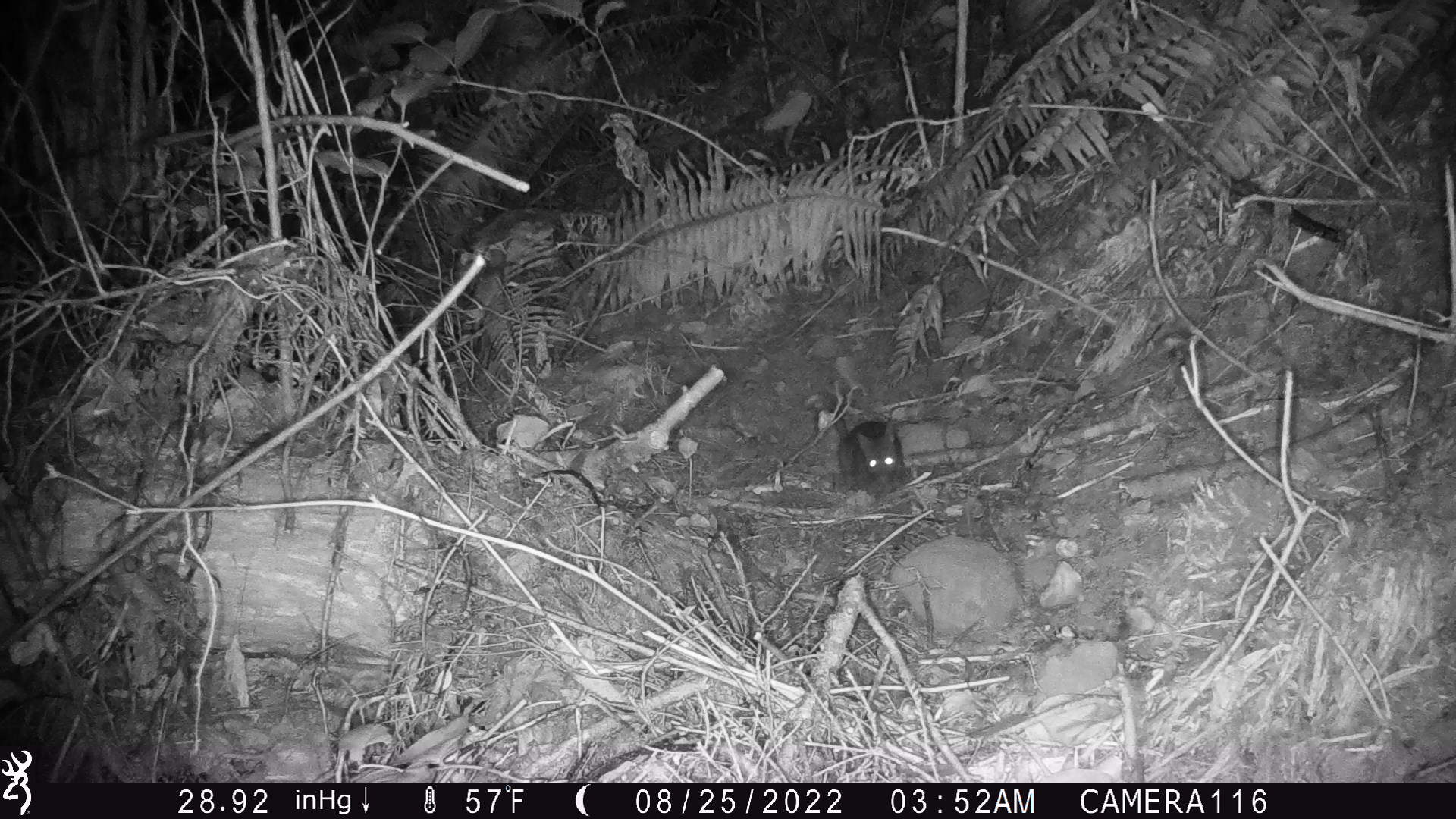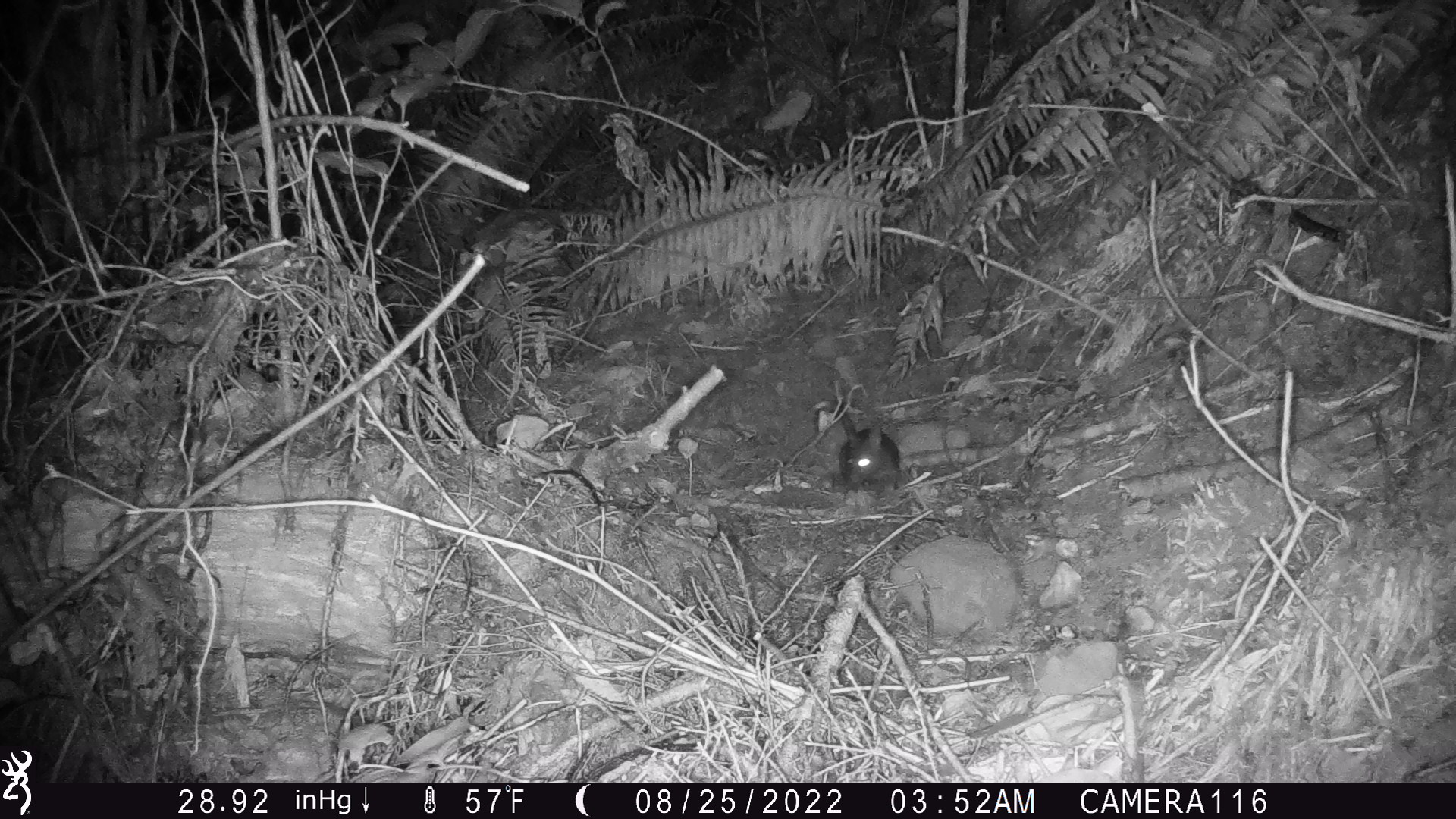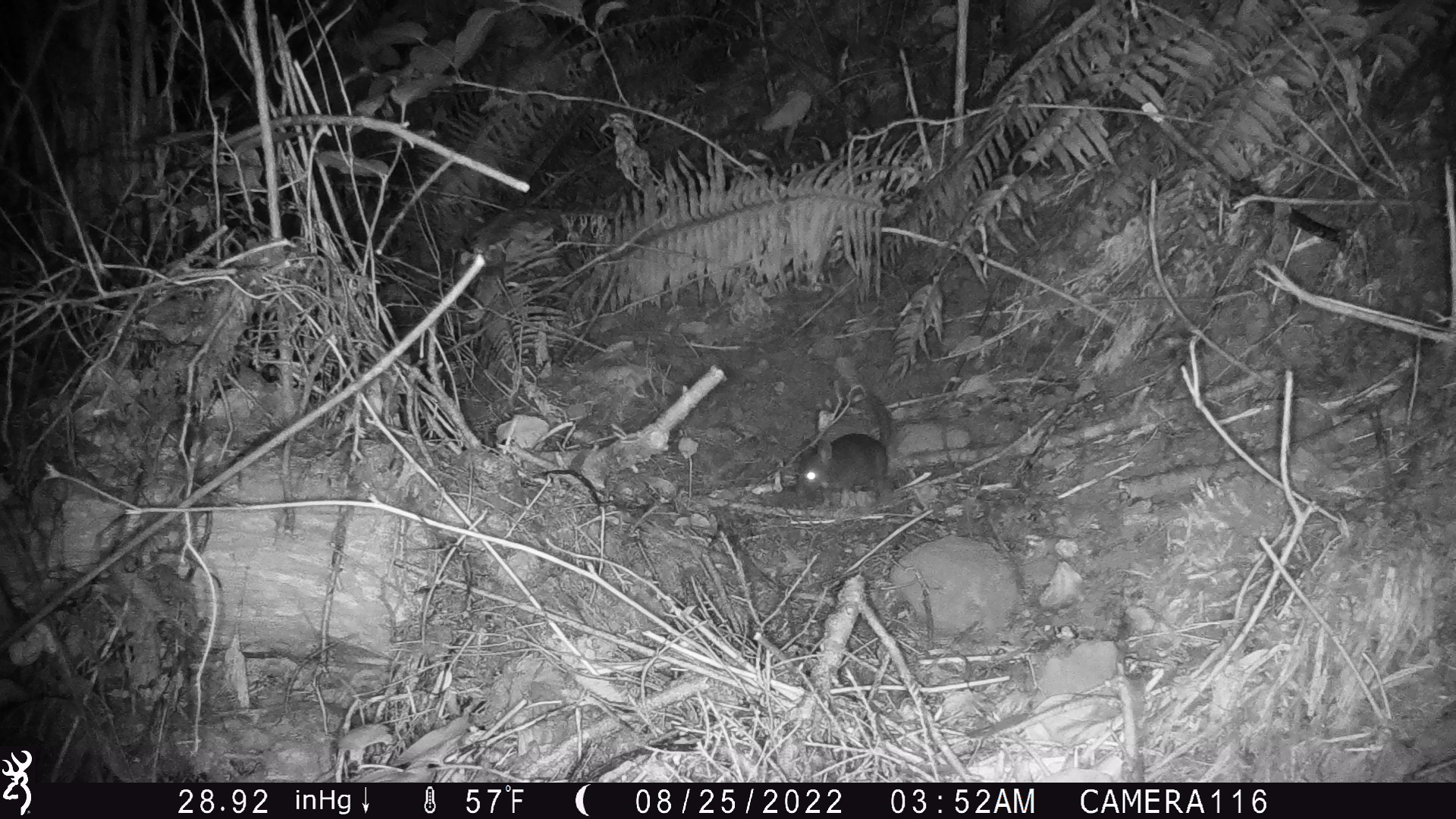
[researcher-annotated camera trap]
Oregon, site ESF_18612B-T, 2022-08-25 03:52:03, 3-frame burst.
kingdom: Animalia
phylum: Chordata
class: Mammalia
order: Rodentia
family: Cricetidae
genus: Neotoma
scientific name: Neotoma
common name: woodrats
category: neotoma species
Neotoma species (woodrats) (Neotoma).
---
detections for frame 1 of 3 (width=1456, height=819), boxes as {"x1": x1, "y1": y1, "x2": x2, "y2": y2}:
neotoma species: {"x1": 803, "y1": 368, "x2": 926, "y2": 518}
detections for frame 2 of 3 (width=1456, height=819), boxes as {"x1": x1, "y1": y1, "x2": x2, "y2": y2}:
neotoma species: {"x1": 796, "y1": 377, "x2": 913, "y2": 508}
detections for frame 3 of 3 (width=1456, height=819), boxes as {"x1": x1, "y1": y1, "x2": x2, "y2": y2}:
neotoma species: {"x1": 781, "y1": 381, "x2": 909, "y2": 511}